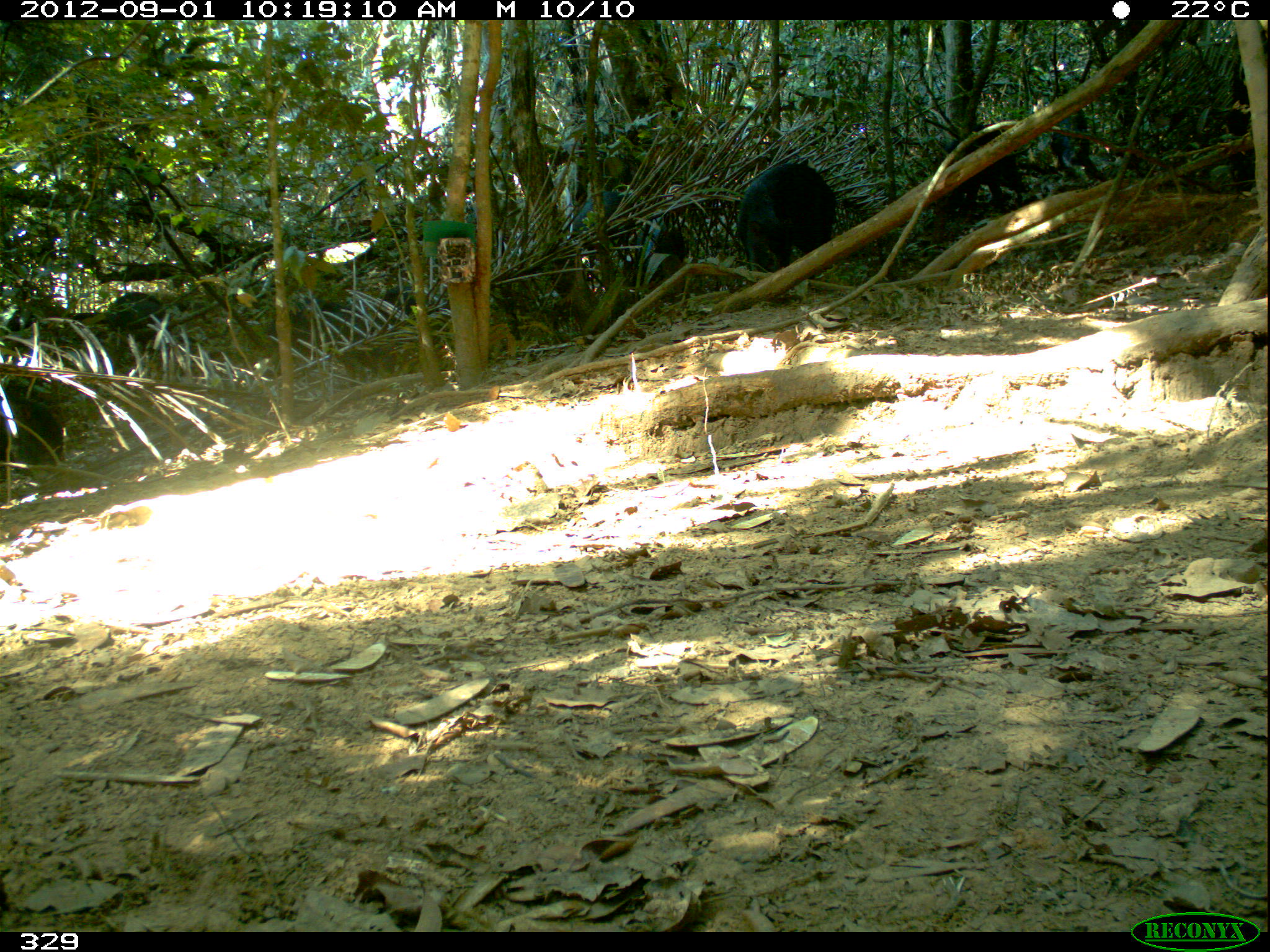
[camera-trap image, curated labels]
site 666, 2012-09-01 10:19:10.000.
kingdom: Animalia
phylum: Chordata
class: Mammalia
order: Artiodactyla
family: Tayassuidae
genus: Tayassu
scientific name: Tayassu pecari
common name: white-lipped peccary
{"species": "Tayassu pecari (white-lipped peccary)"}